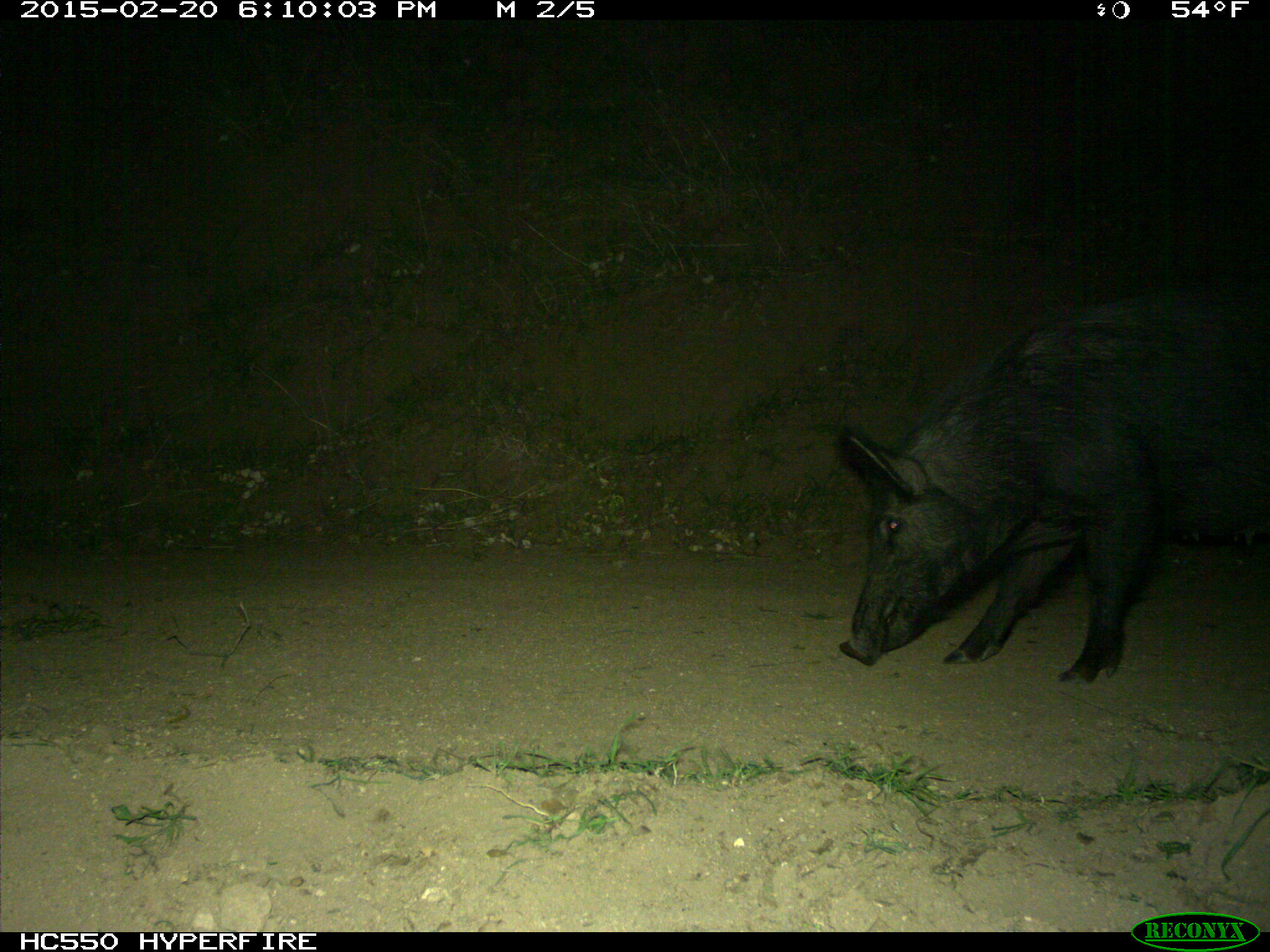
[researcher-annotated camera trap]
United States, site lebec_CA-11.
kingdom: Animalia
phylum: Chordata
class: Mammalia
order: Artiodactyla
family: Suidae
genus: Sus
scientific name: Sus scrofa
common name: wild boar